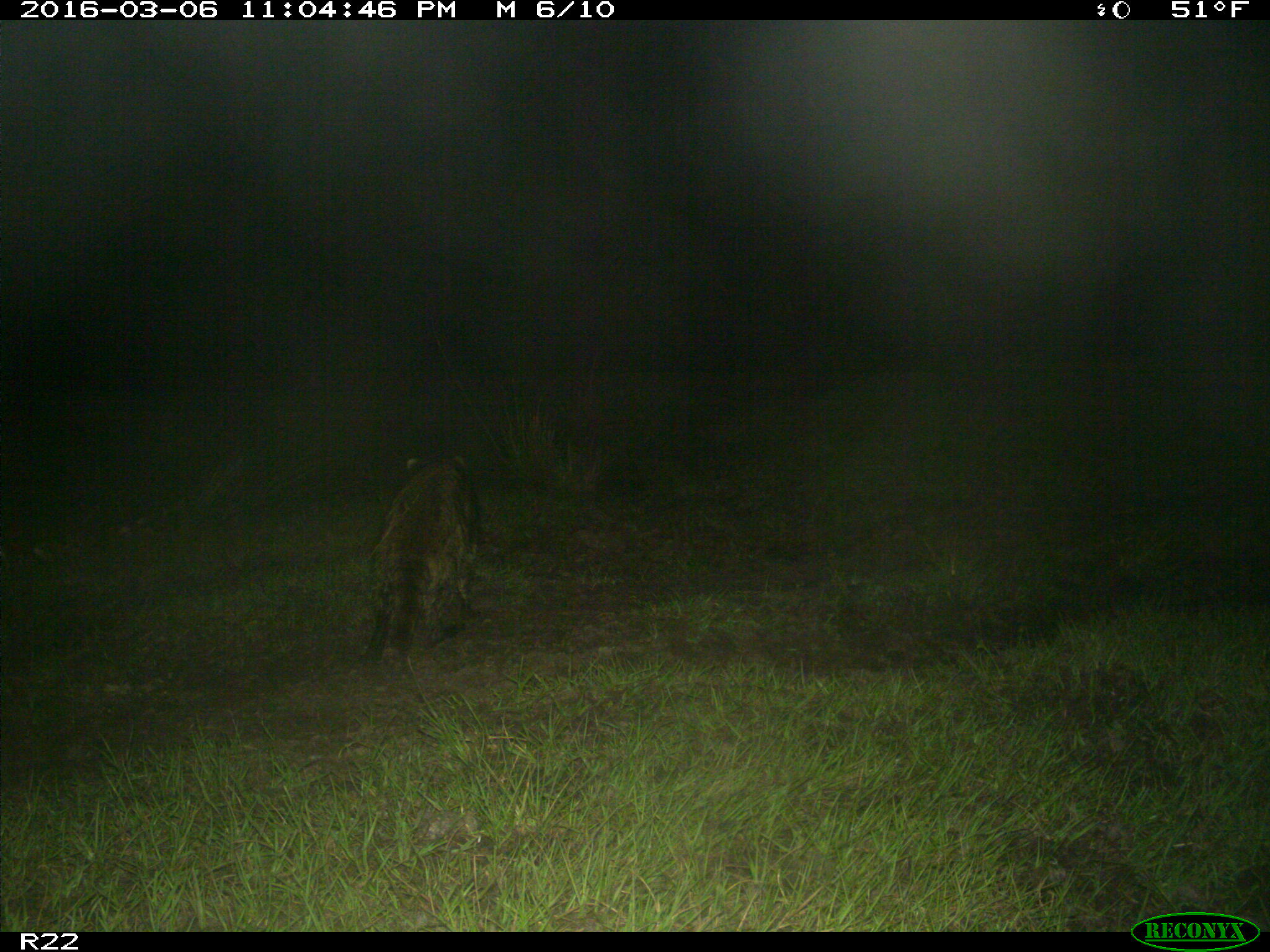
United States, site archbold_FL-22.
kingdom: Animalia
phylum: Chordata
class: Mammalia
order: Carnivora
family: Procyonidae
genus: Procyon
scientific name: Procyon lotor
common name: common raccoon